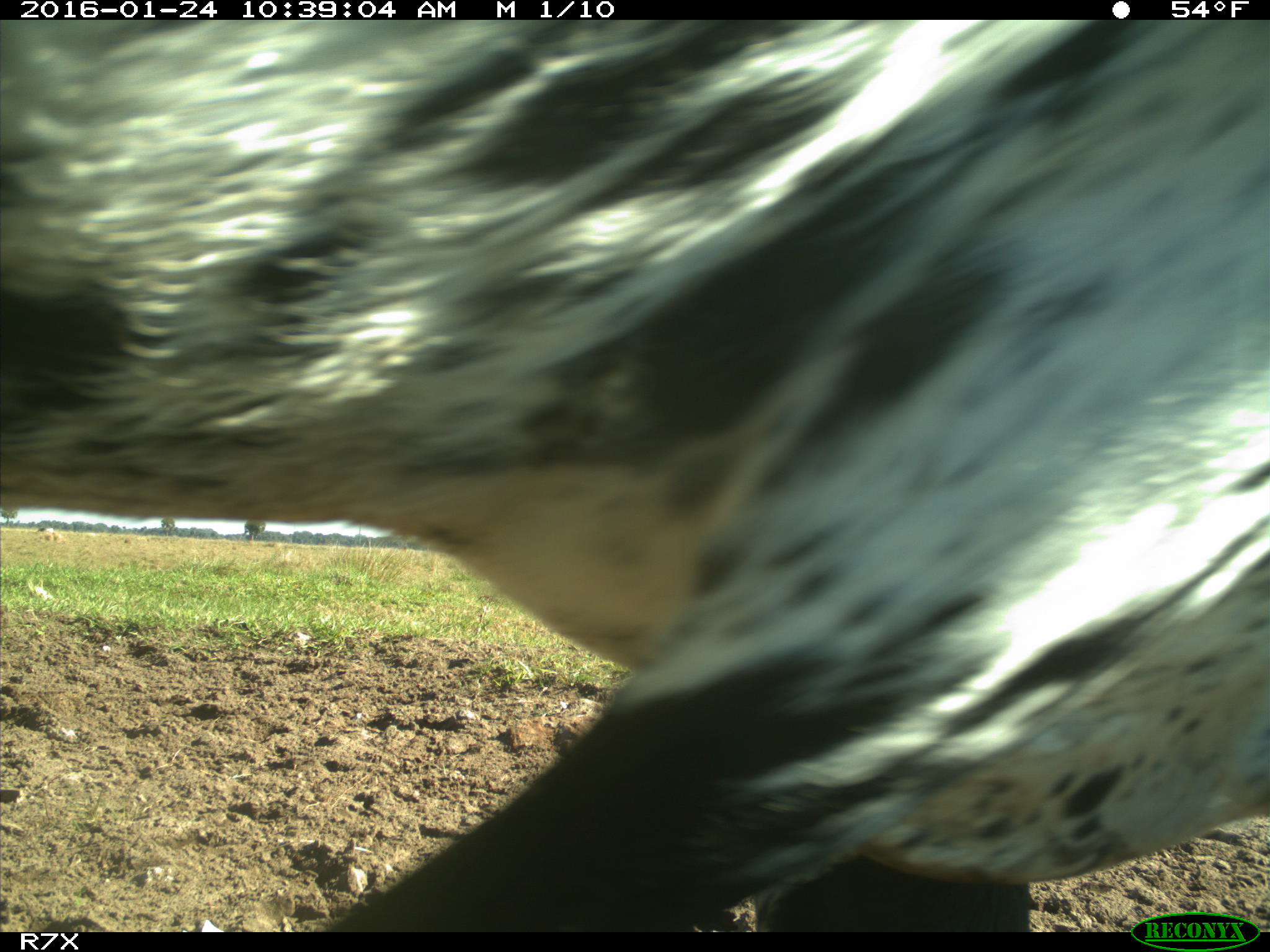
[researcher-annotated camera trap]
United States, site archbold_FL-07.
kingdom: Animalia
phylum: Chordata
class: Mammalia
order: Artiodactyla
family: Bovidae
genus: Bos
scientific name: Bos taurus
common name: domestic cow